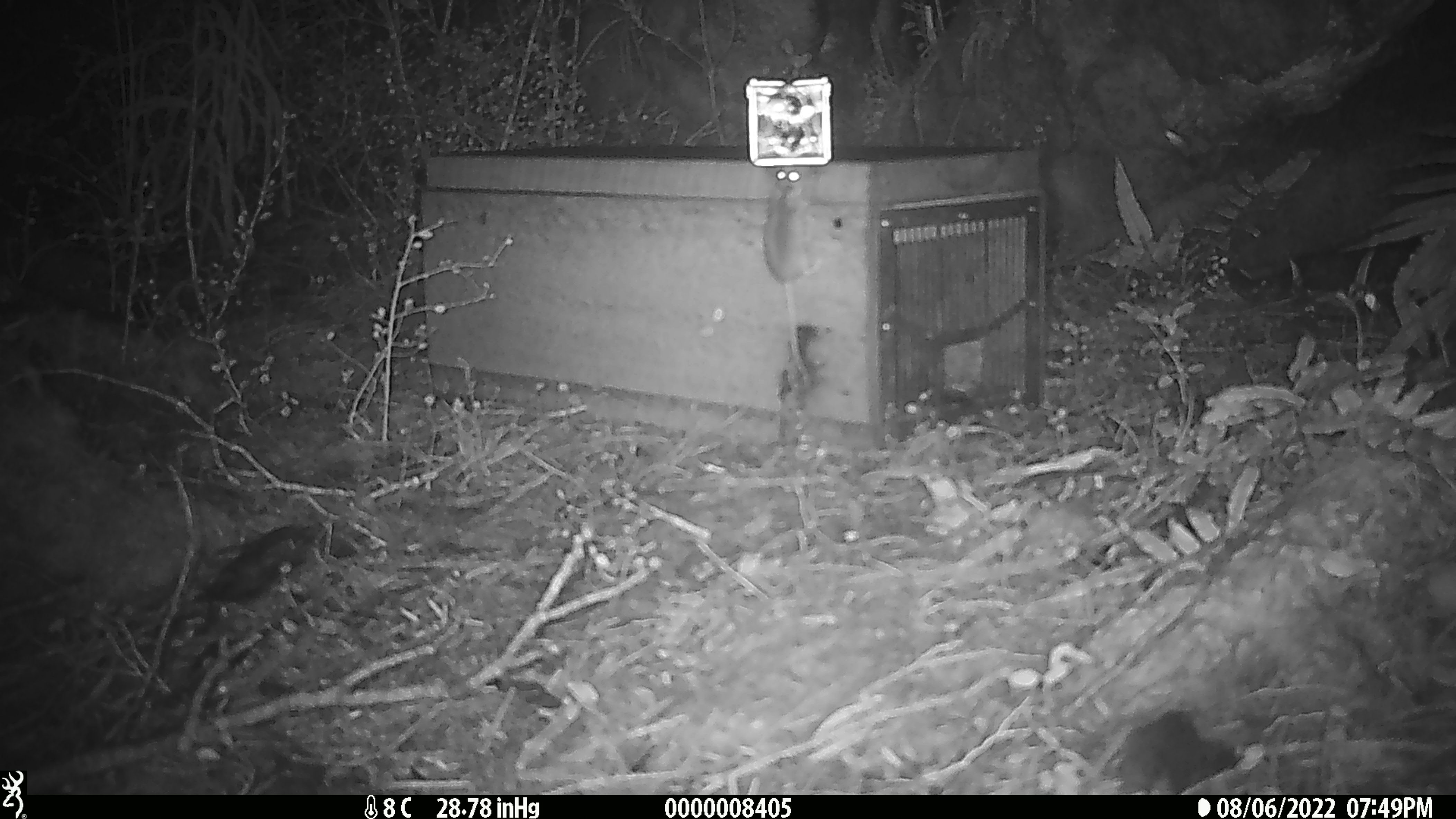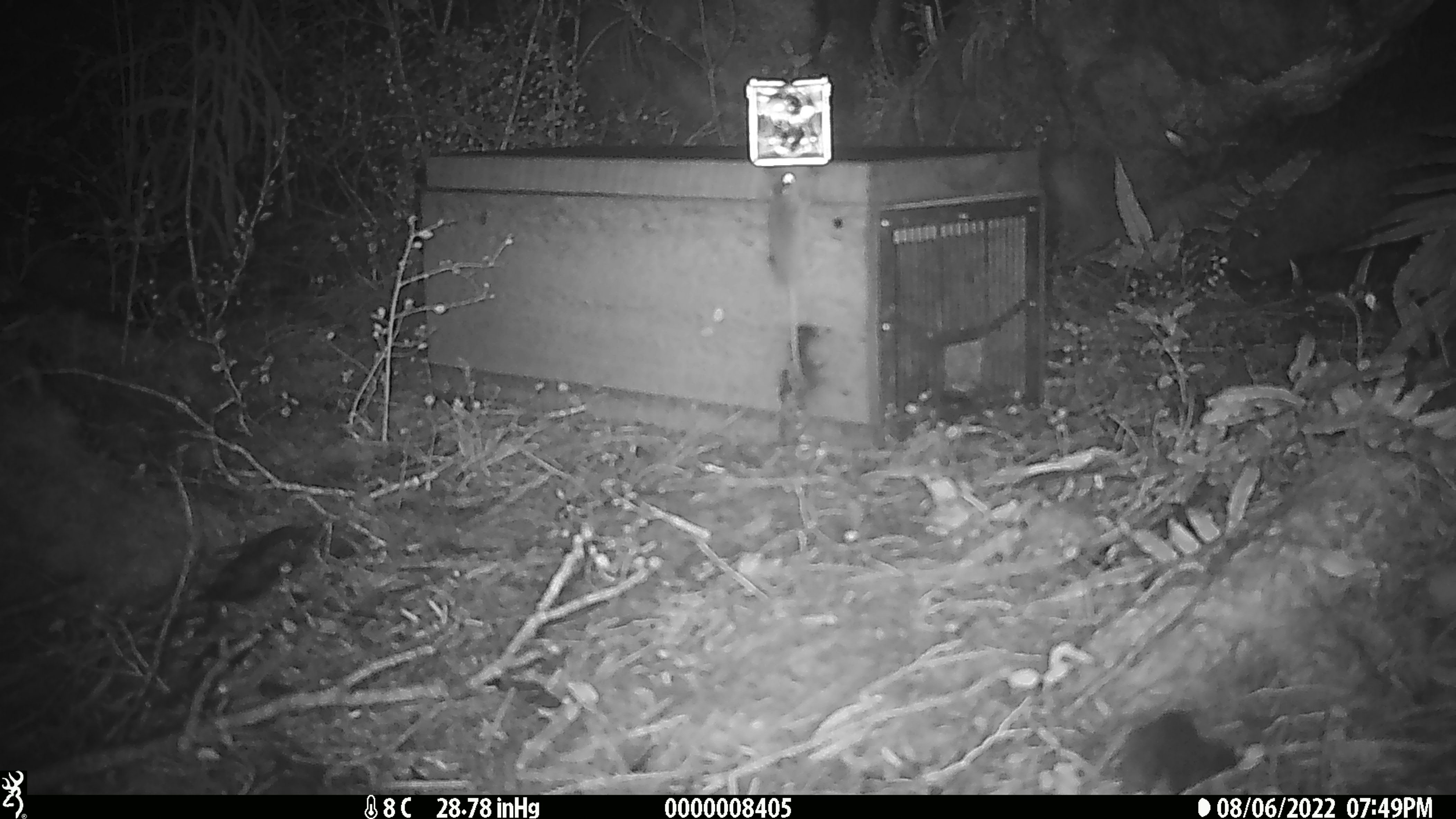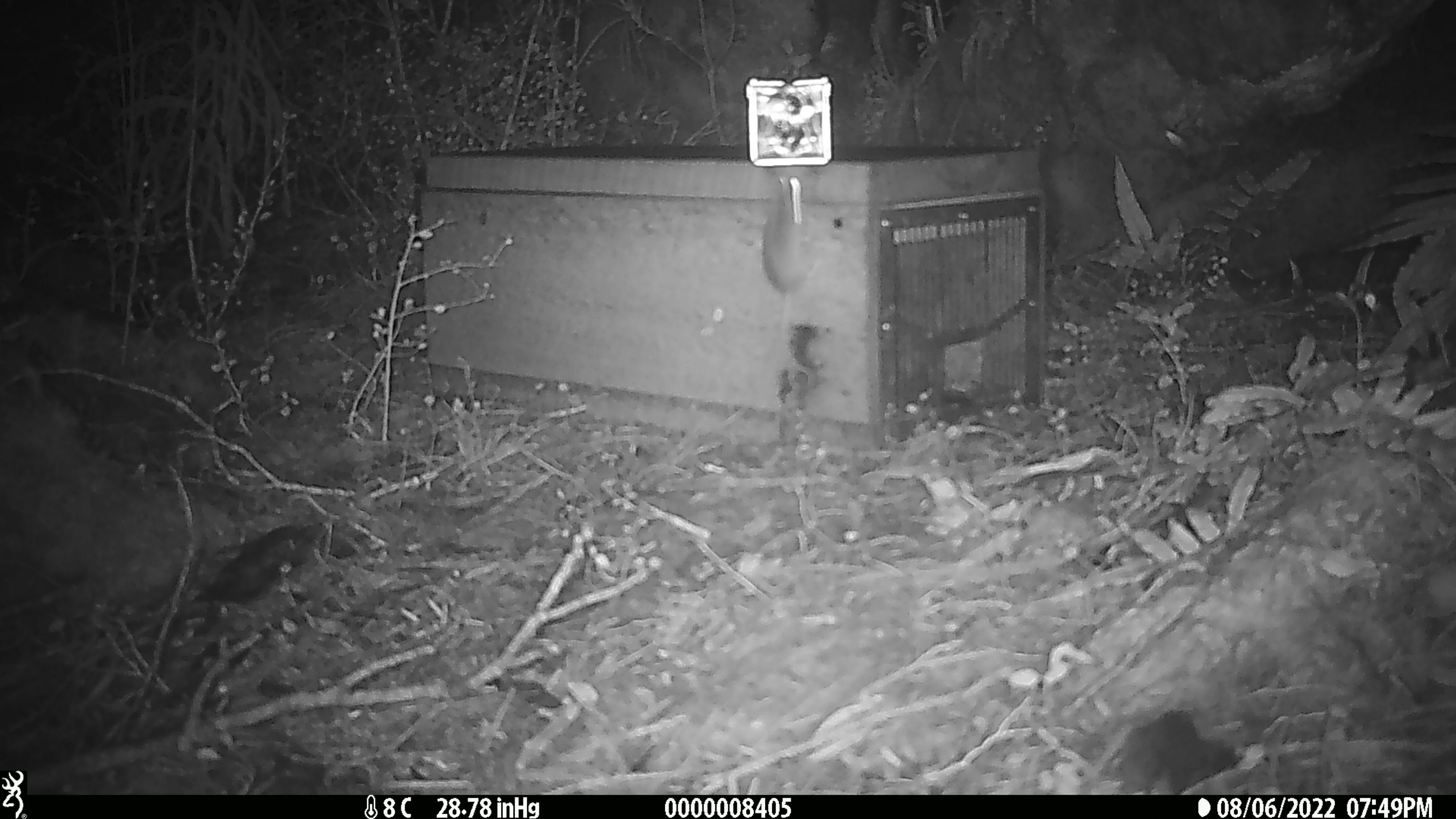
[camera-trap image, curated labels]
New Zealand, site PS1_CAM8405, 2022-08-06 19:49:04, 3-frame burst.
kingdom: Animalia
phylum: Chordata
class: Mammalia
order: Rodentia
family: Muridae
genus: Mus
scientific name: Mus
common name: mouse